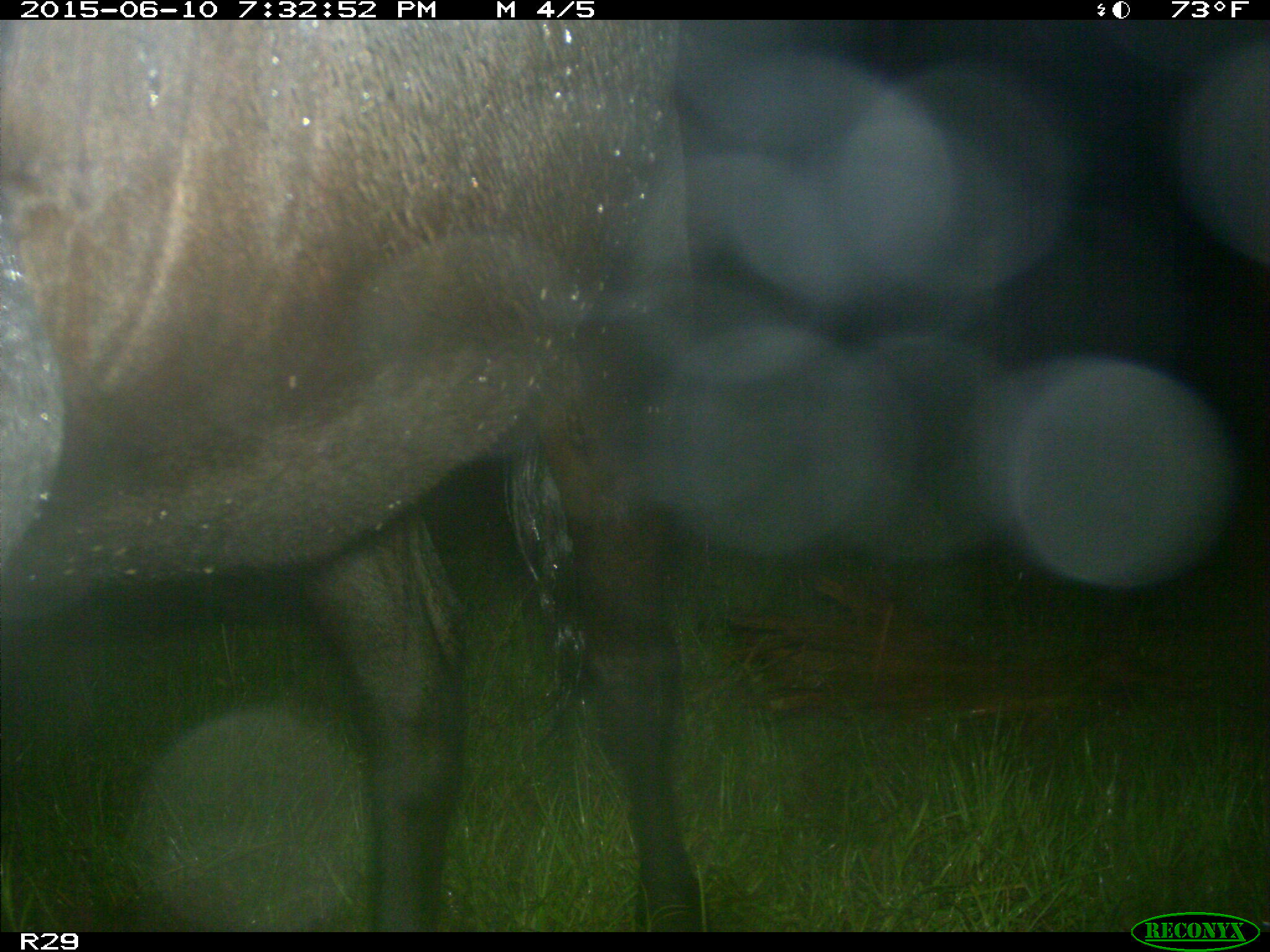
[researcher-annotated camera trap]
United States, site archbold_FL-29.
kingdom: Animalia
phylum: Chordata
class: Mammalia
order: Artiodactyla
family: Bovidae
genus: Bos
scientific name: Bos taurus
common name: domestic cow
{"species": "Bos taurus (domestic cow)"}